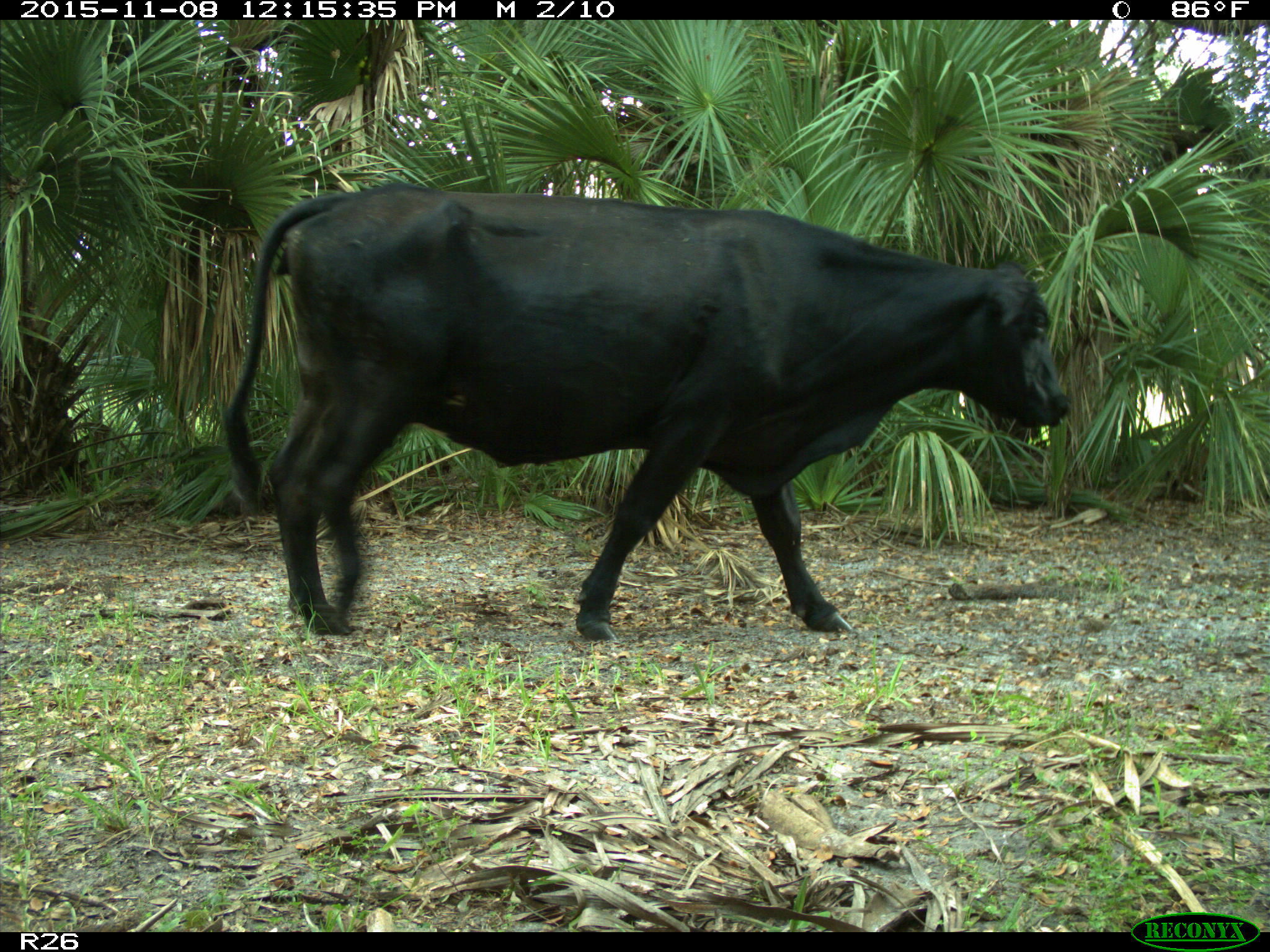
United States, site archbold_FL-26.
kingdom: Animalia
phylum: Chordata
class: Mammalia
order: Artiodactyla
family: Bovidae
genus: Bos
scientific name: Bos taurus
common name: domestic cow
Bos taurus (domestic cow).